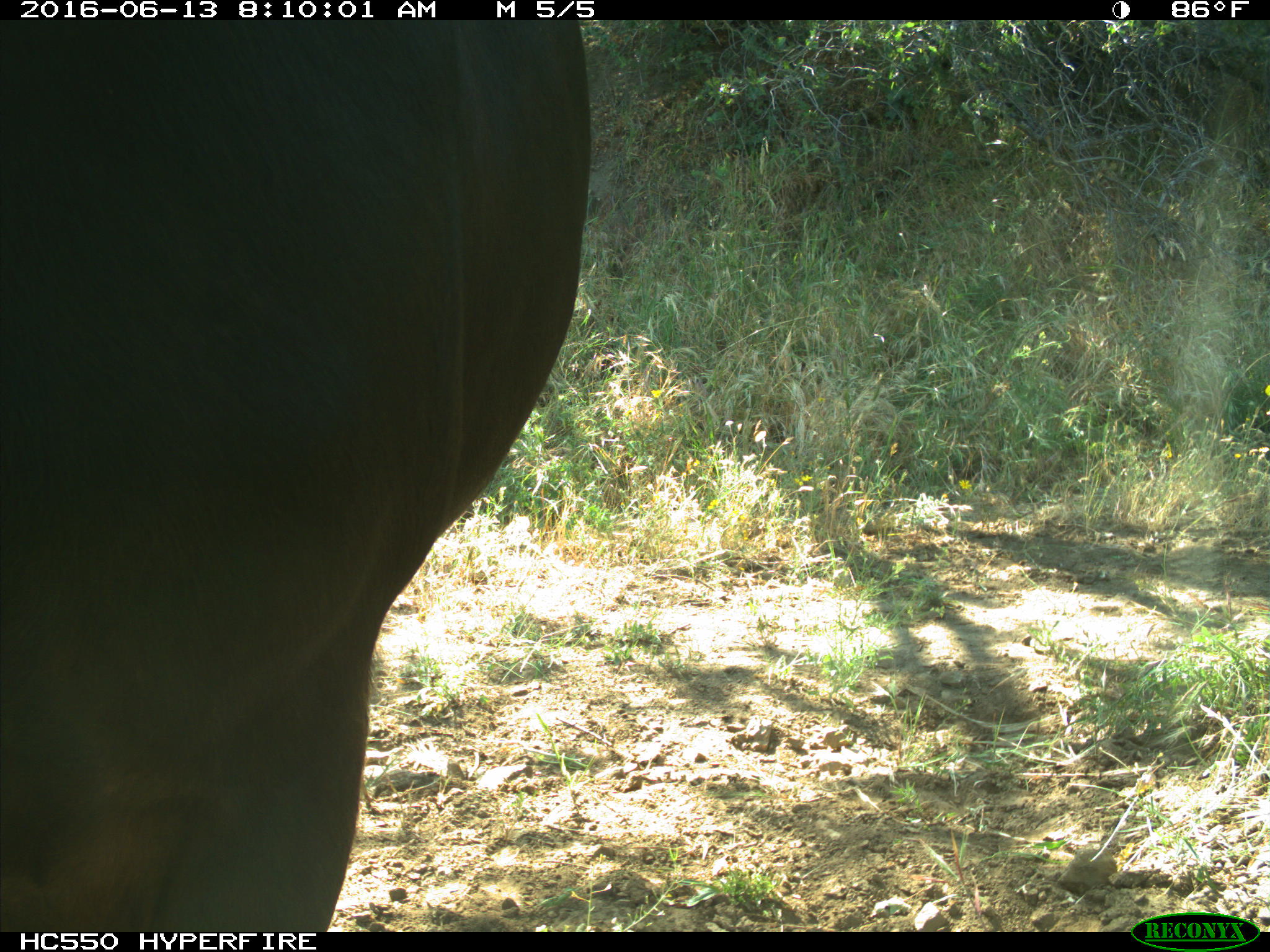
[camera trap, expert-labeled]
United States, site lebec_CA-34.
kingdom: Animalia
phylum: Chordata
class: Mammalia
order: Artiodactyla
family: Bovidae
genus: Bos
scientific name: Bos taurus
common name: domestic cow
Bos taurus (domestic cow).